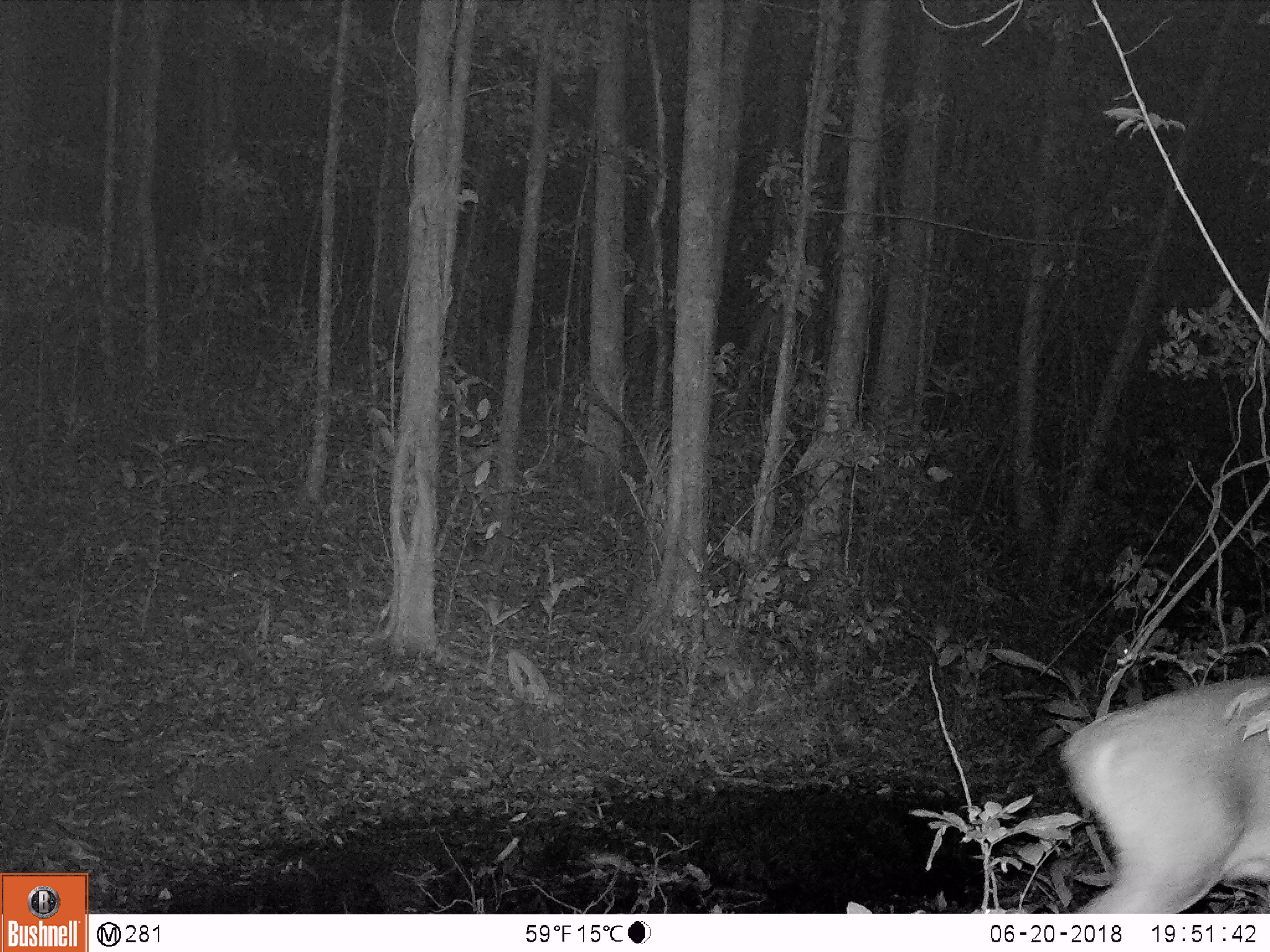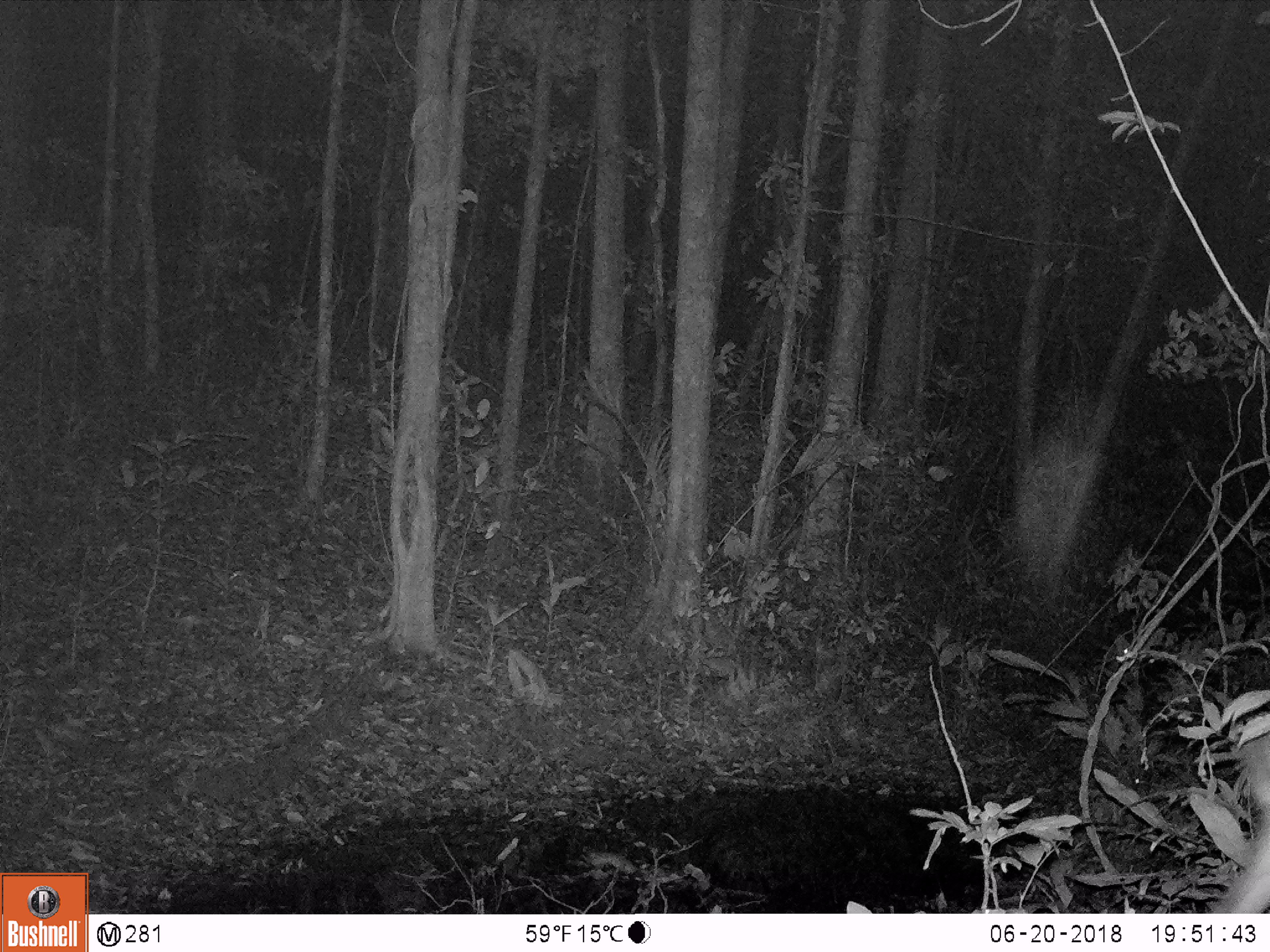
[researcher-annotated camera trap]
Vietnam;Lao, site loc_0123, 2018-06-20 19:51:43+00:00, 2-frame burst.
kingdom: Animalia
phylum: Chordata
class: Mammalia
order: Artiodactyla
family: Cervidae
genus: Muntiacus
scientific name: Muntiacus vuquangensis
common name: large-antlered muntjac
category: large antlered muntjac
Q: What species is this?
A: Large antlered muntjac (large-antlered muntjac) (Muntiacus vuquangensis).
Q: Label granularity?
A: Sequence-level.